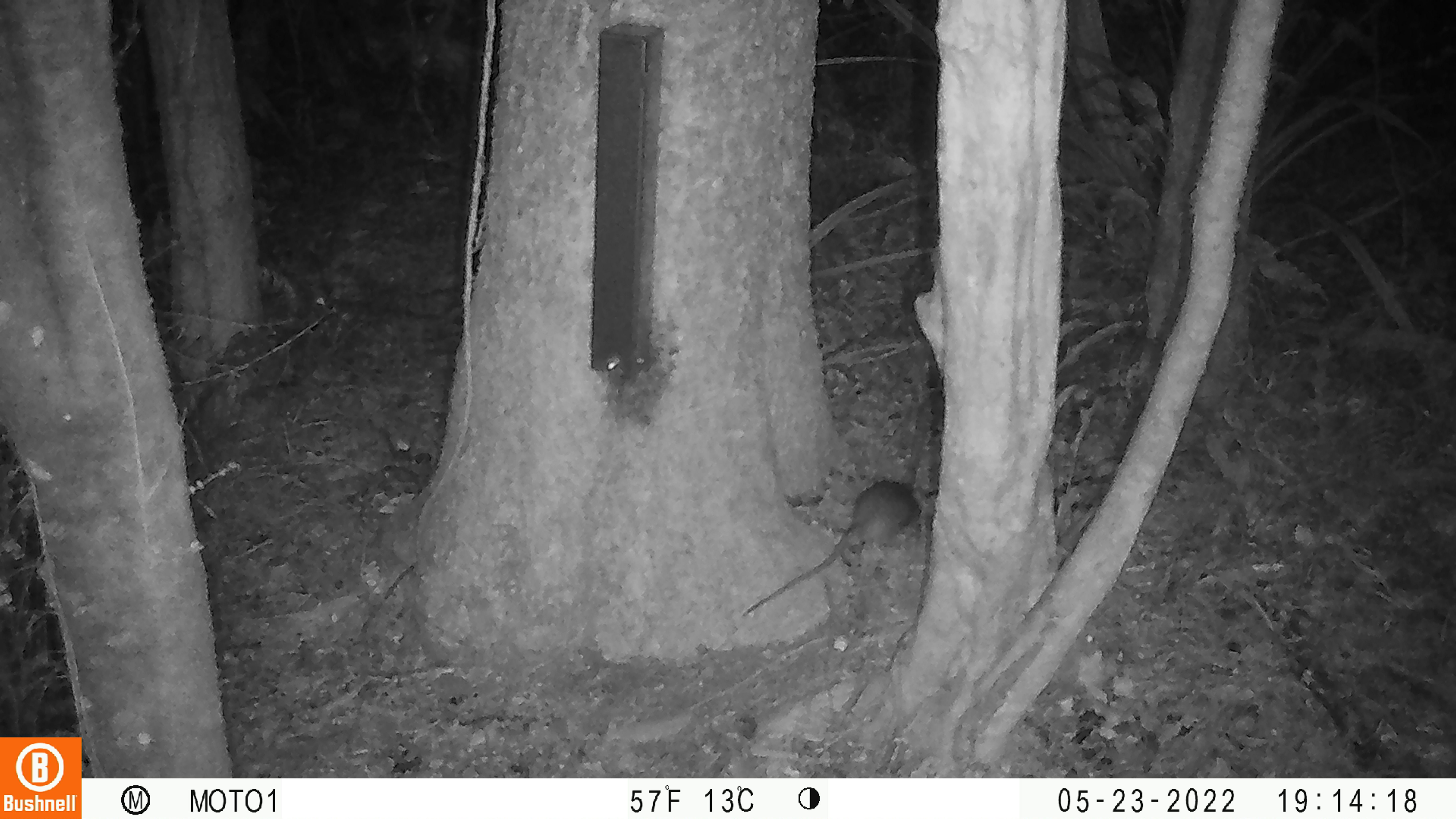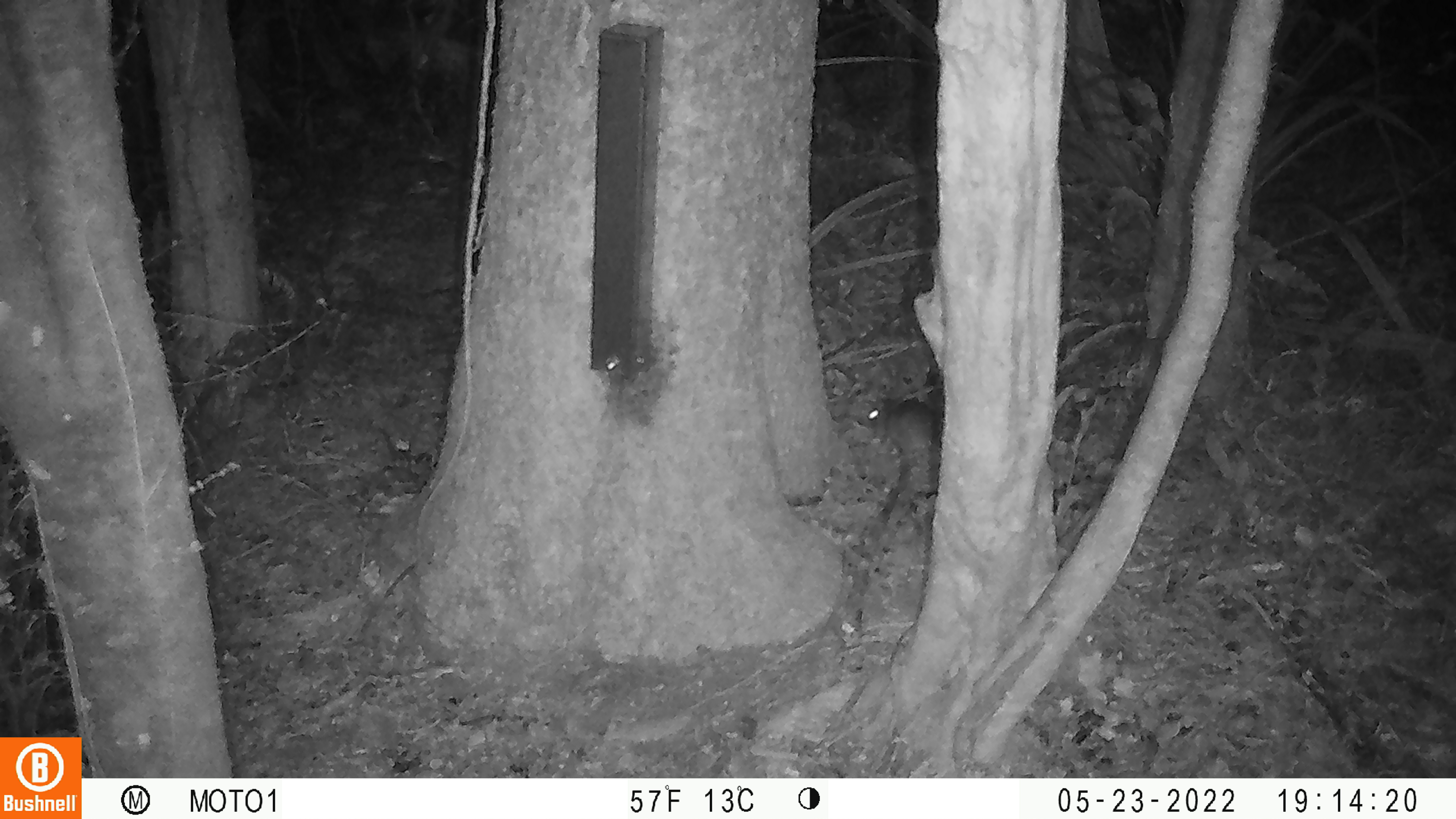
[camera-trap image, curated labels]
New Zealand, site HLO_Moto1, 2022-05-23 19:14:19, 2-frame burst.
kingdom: Animalia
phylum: Chordata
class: Mammalia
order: Rodentia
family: Muridae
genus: Rattus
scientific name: Rattus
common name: rat